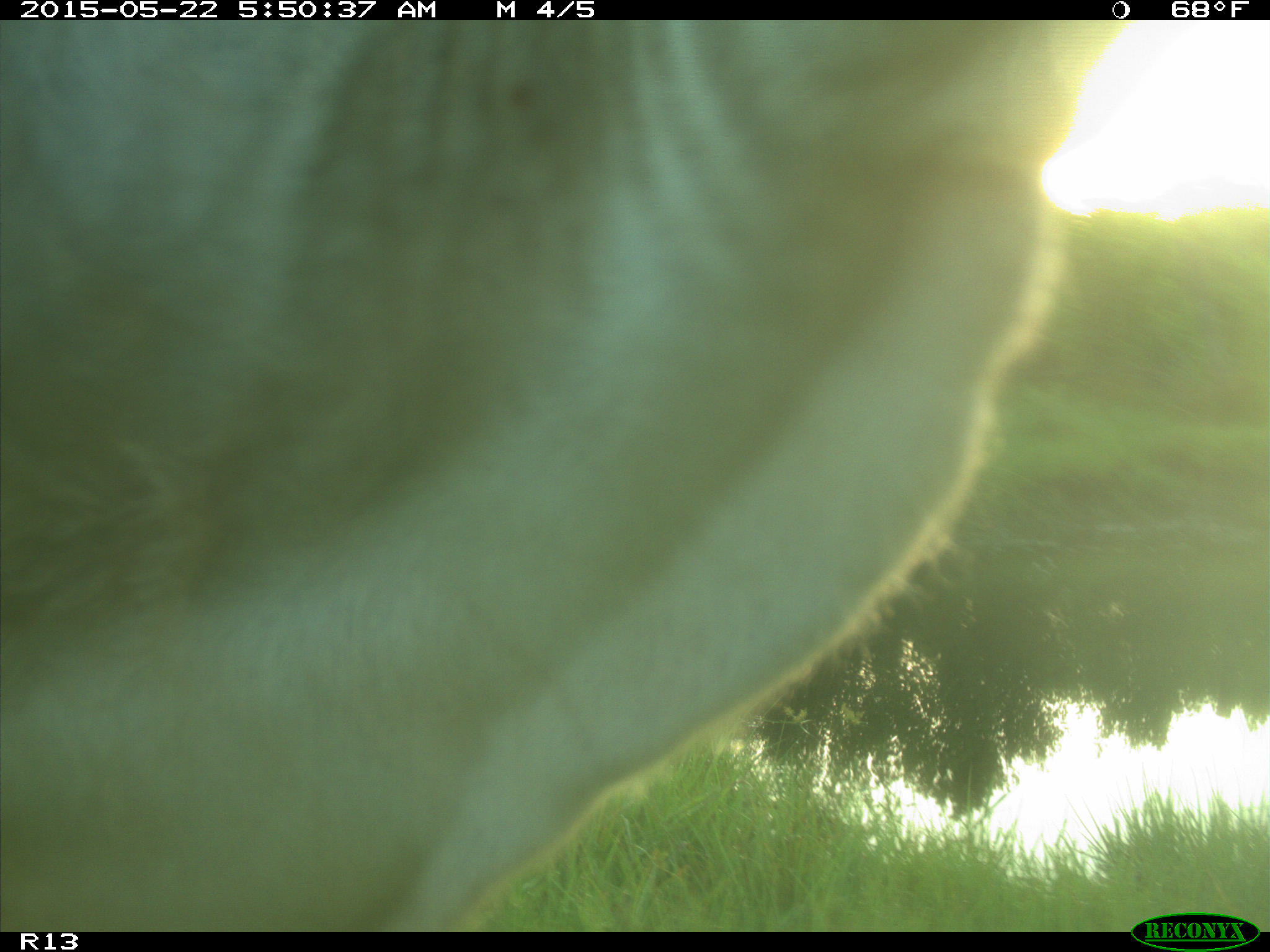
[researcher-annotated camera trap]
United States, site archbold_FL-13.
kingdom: Animalia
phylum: Chordata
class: Mammalia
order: Artiodactyla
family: Bovidae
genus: Bos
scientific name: Bos taurus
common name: domestic cow